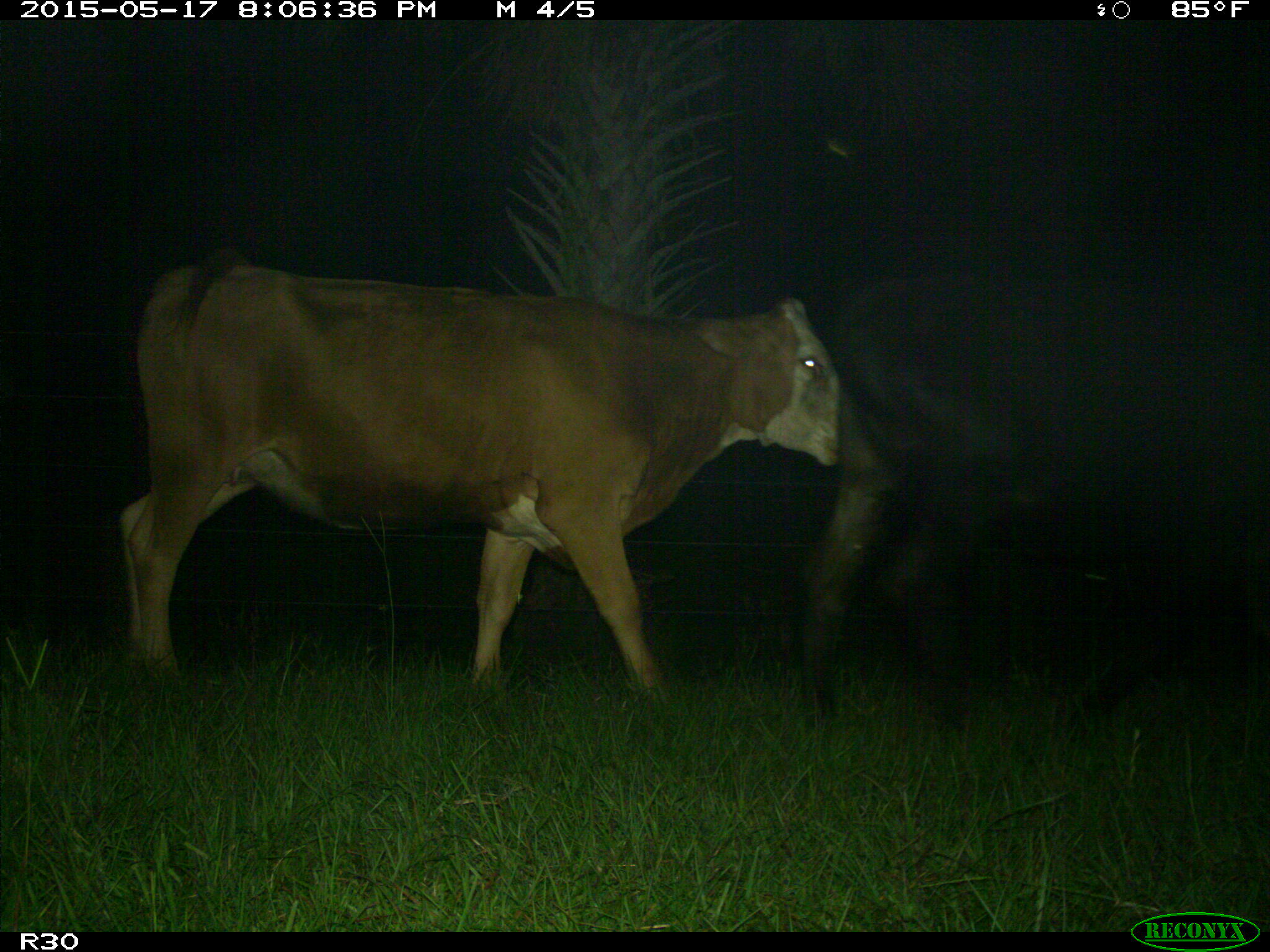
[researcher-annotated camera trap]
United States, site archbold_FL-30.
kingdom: Animalia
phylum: Chordata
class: Mammalia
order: Artiodactyla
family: Bovidae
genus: Bos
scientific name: Bos taurus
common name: domestic cow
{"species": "Bos taurus (domestic cow)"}